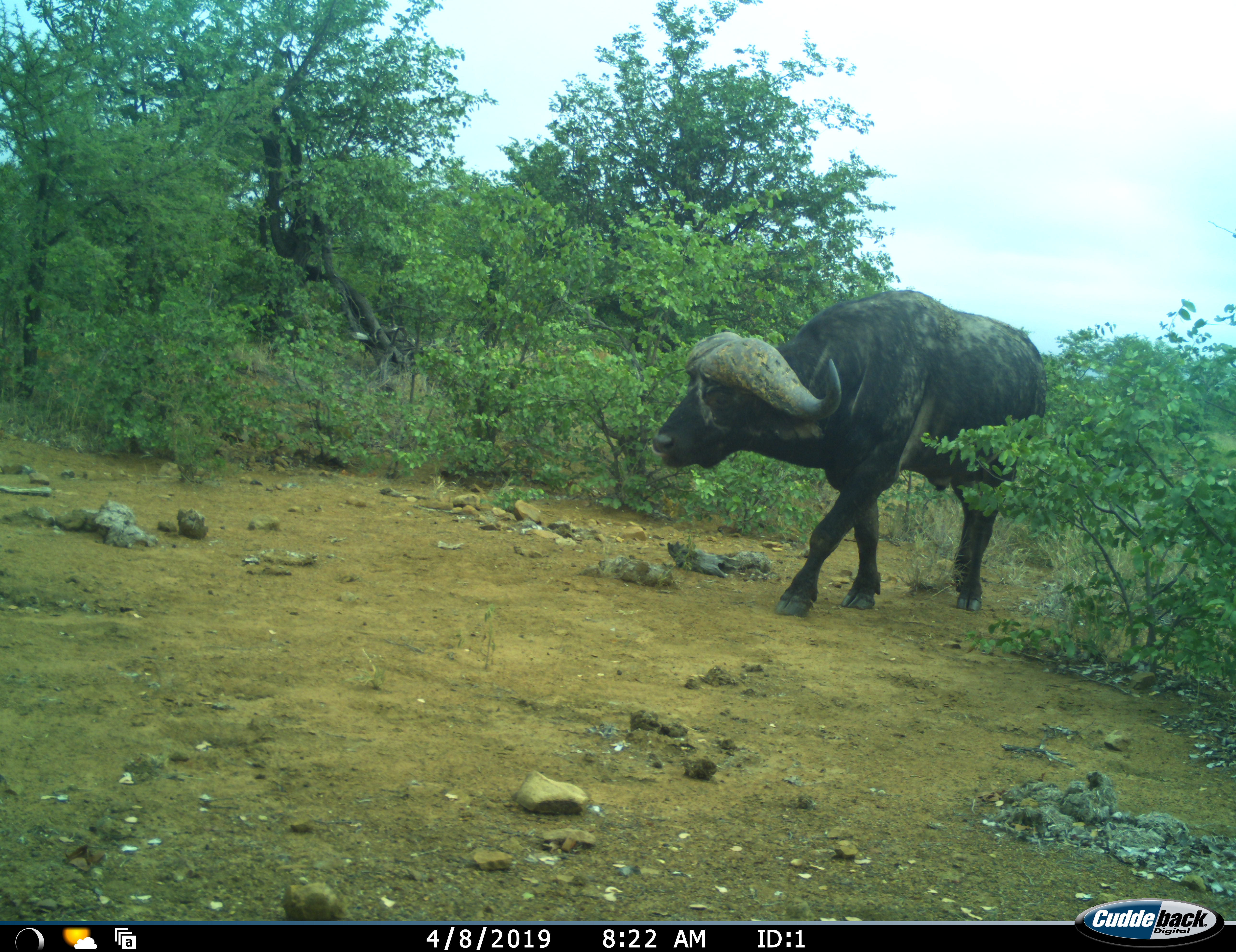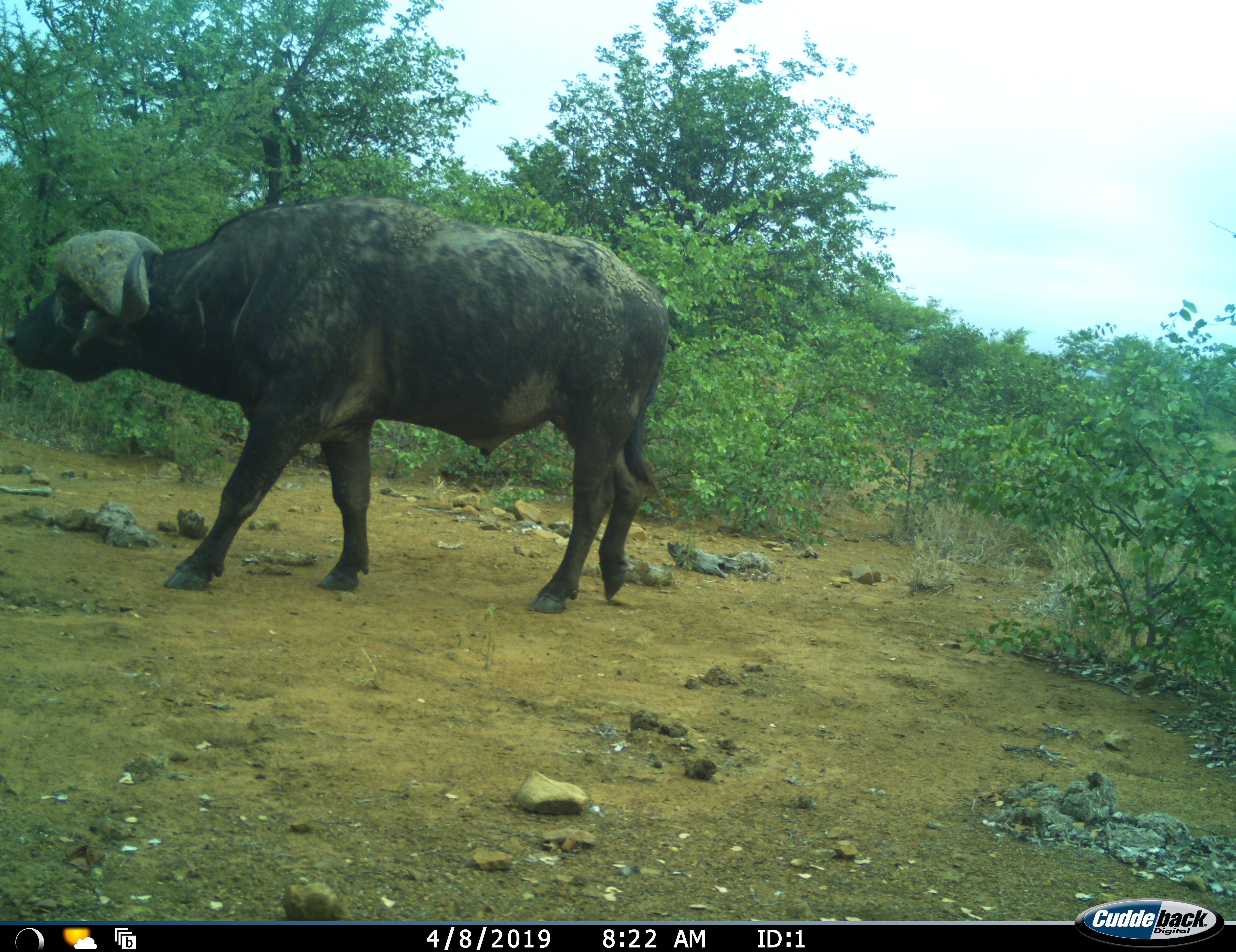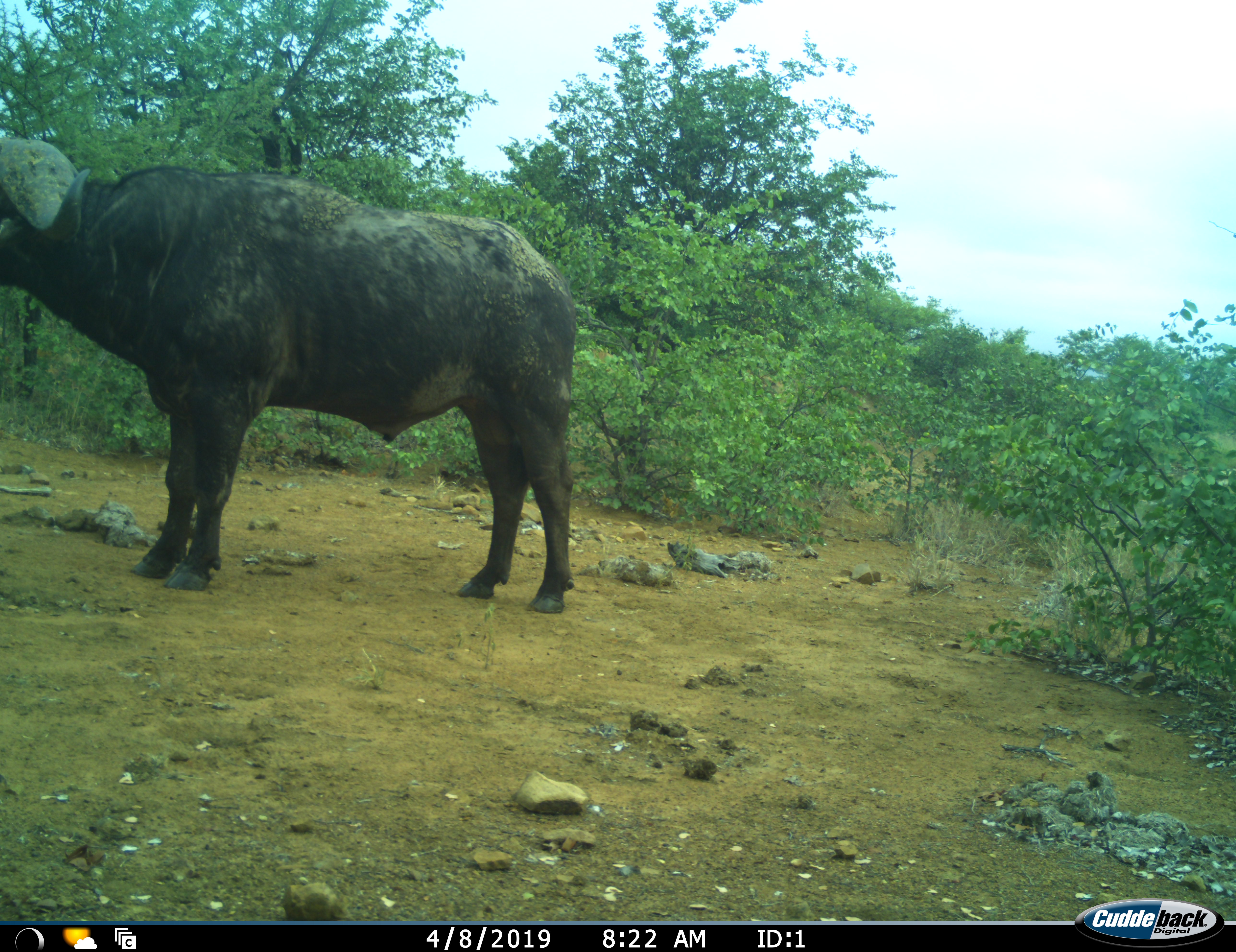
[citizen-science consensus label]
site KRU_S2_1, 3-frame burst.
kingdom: Animalia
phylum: Chordata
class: Mammalia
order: Artiodactyla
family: Bovidae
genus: Syncerus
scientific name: Syncerus caffer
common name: african buffalo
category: buffalo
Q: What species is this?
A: Buffalo (african buffalo) (Syncerus caffer).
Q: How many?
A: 1.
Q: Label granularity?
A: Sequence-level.